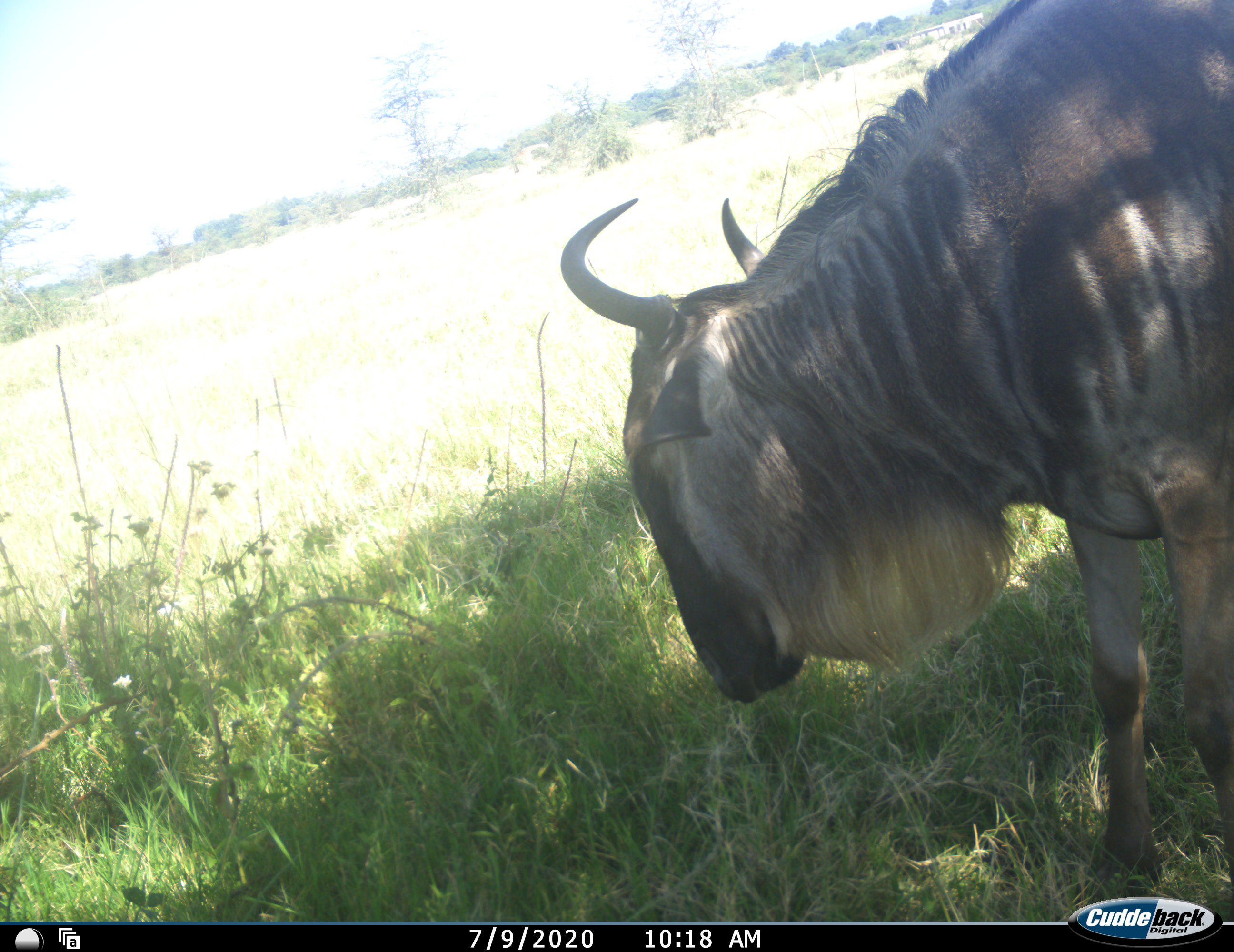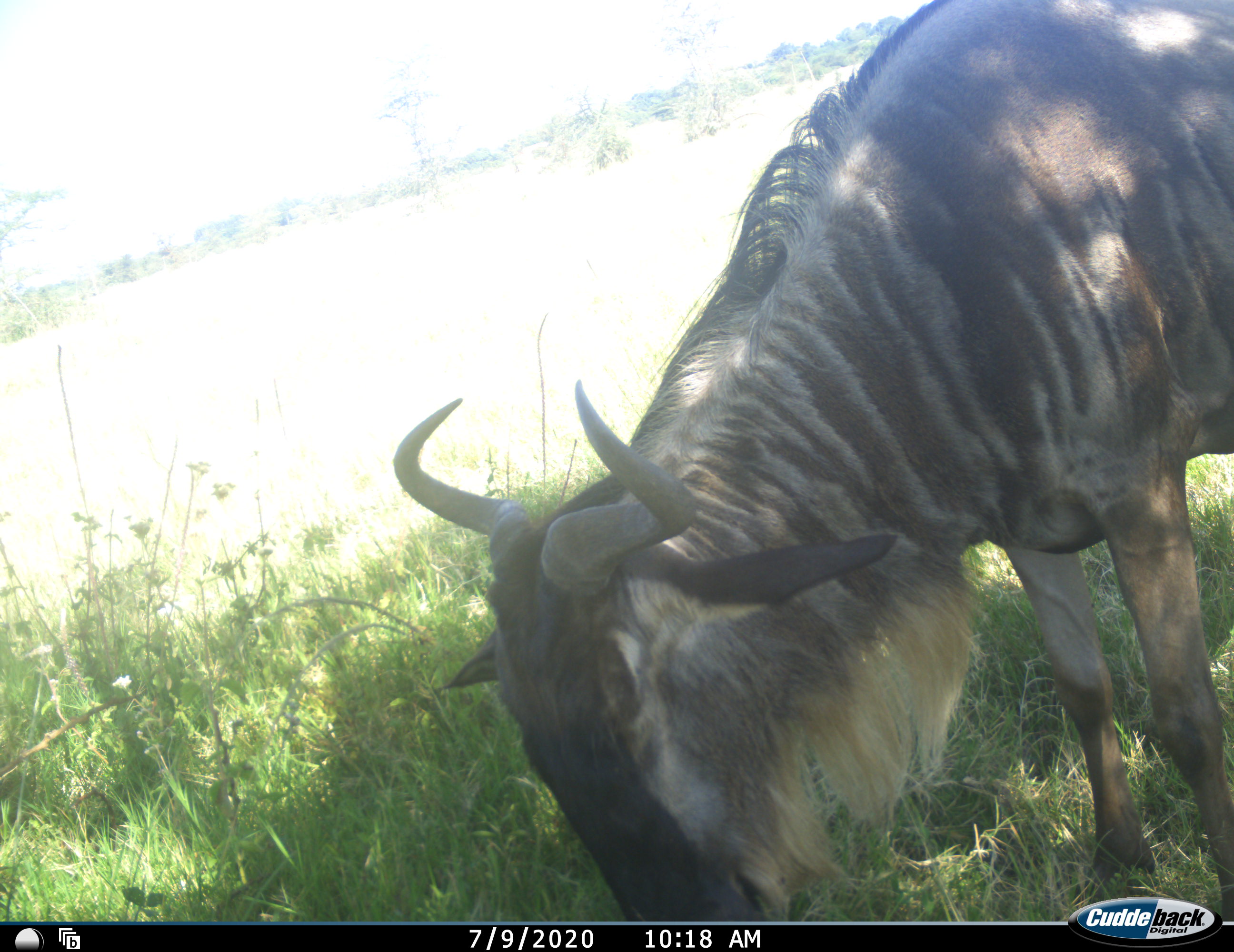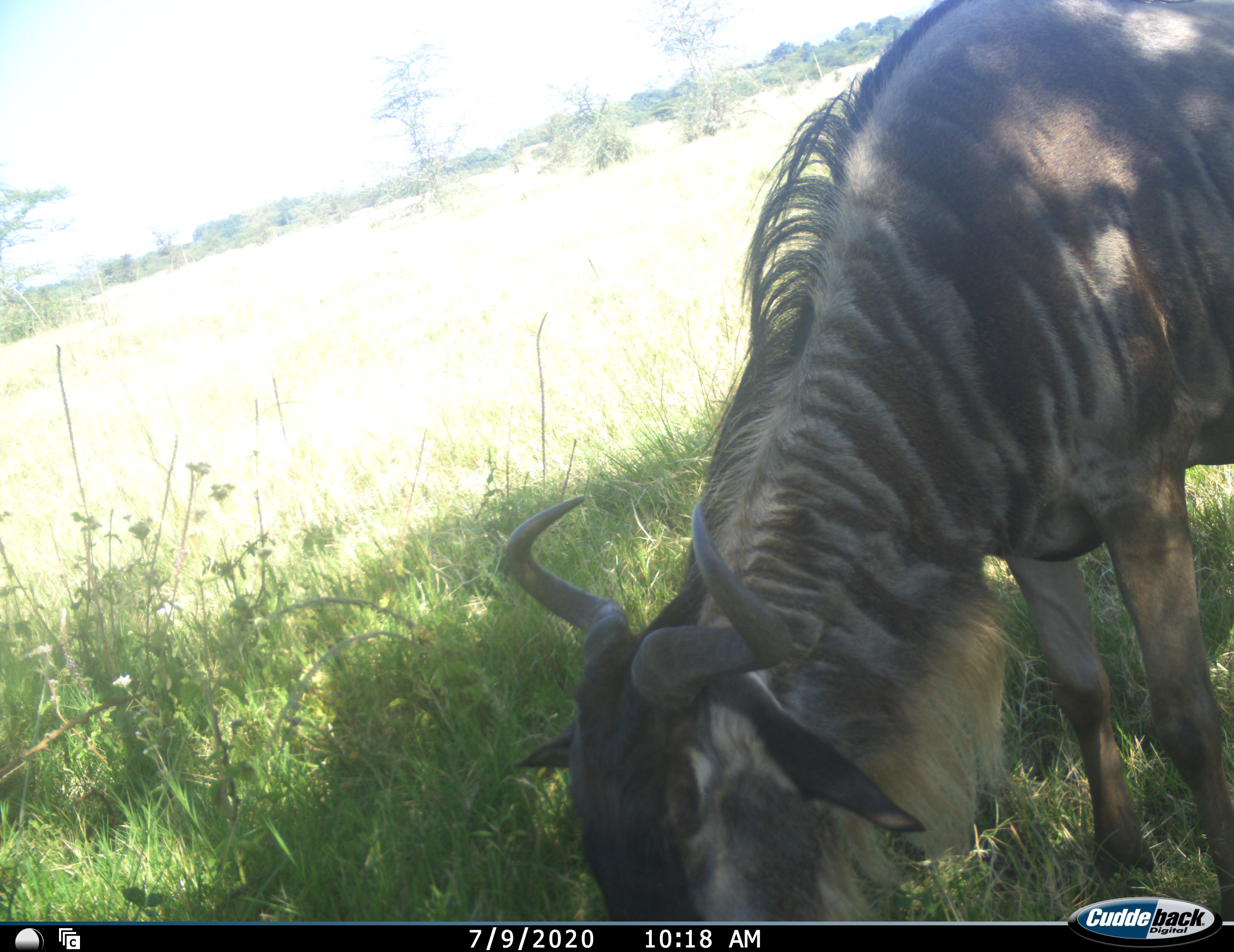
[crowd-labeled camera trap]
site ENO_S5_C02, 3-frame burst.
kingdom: Animalia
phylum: Chordata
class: Mammalia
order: Artiodactyla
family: Bovidae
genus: Connochaetes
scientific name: Connochaetes taurinus taurinus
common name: blue wildebeest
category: wildebeestblue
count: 1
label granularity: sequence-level